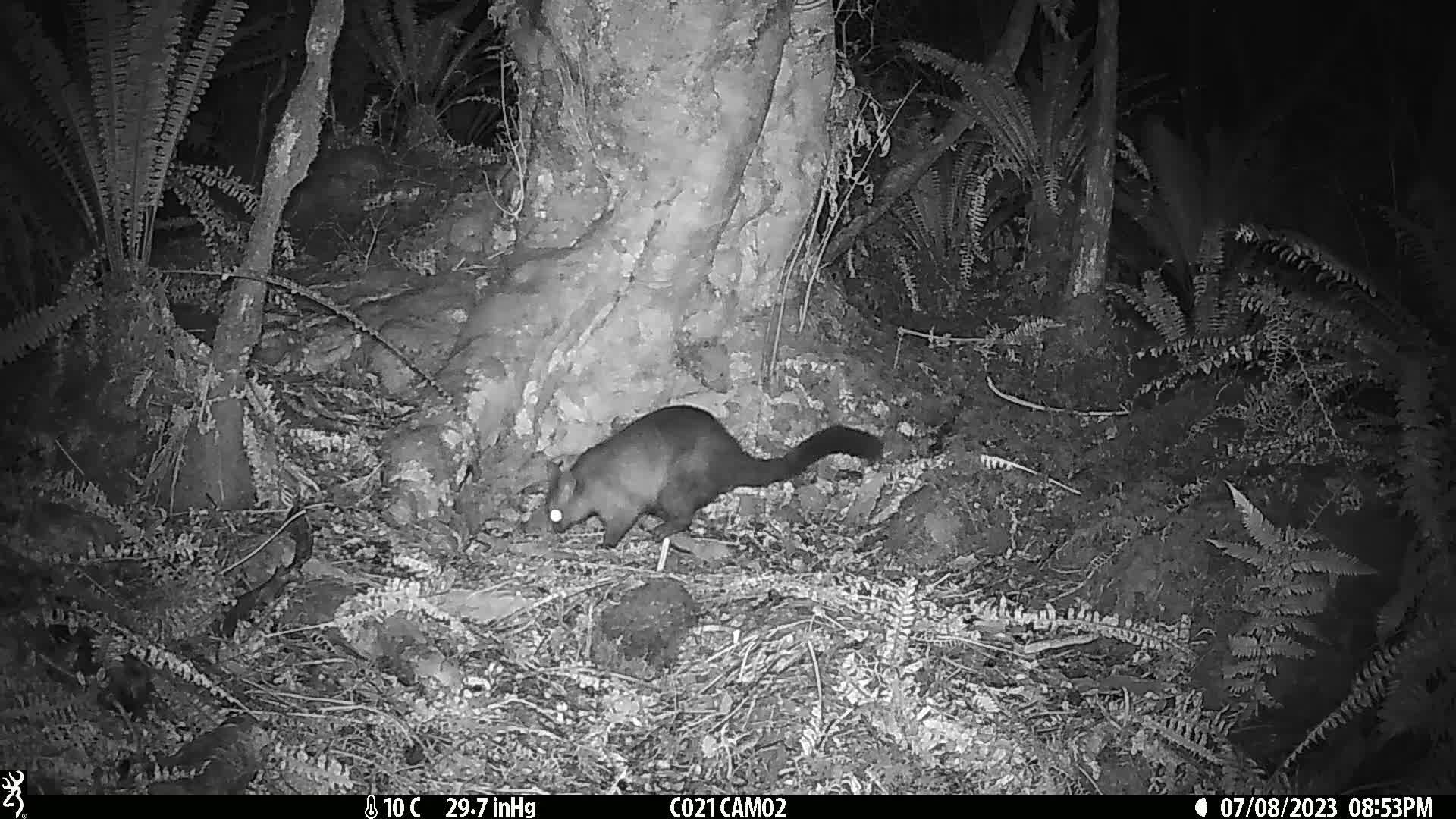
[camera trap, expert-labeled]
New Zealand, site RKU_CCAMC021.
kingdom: Animalia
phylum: Chordata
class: Mammalia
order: Diprotodontia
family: Phalangeridae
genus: Trichosurus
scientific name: Trichosurus vulpecula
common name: common brushtail possum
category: possum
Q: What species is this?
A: Possum (common brushtail possum) (Trichosurus vulpecula).